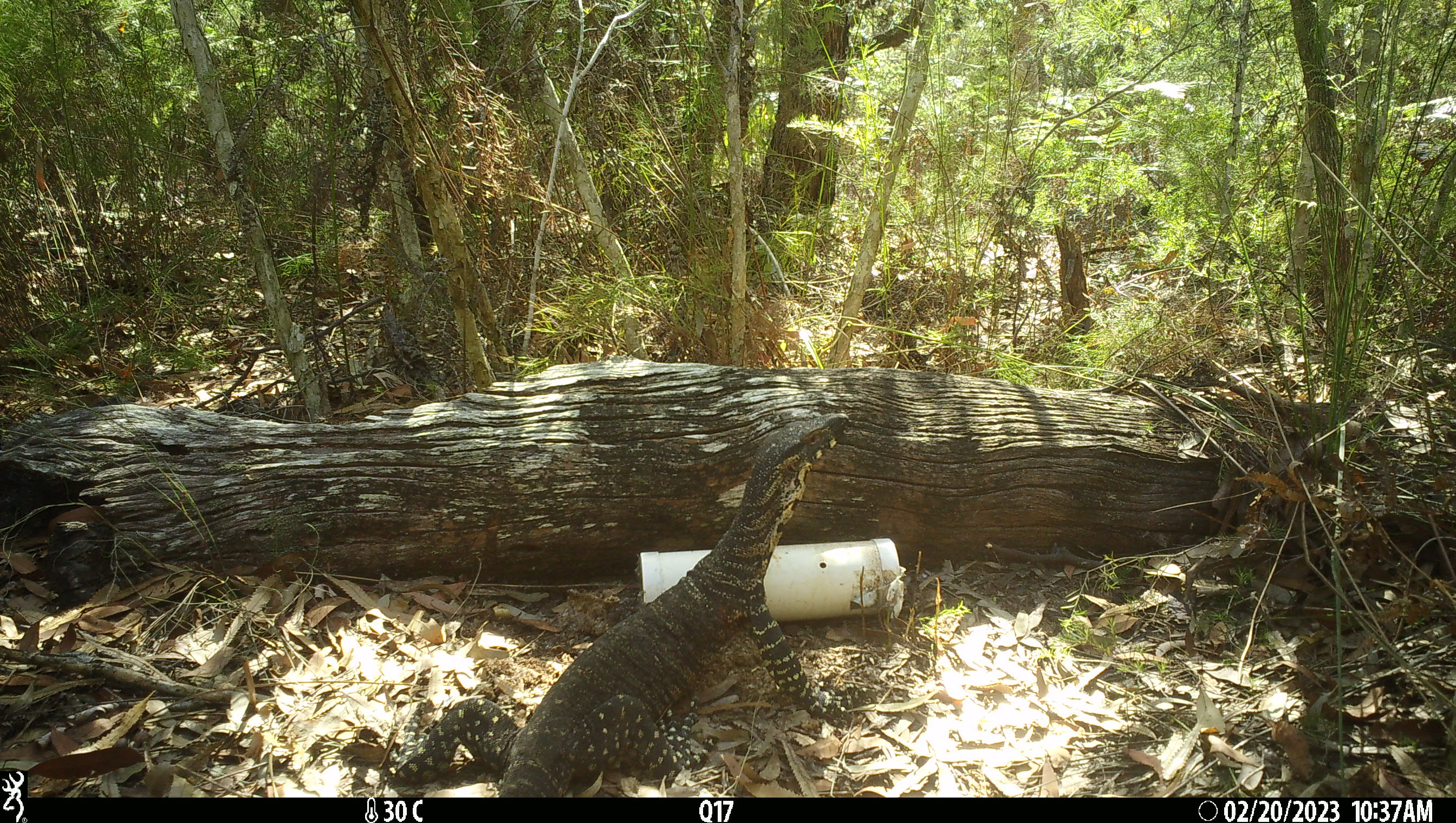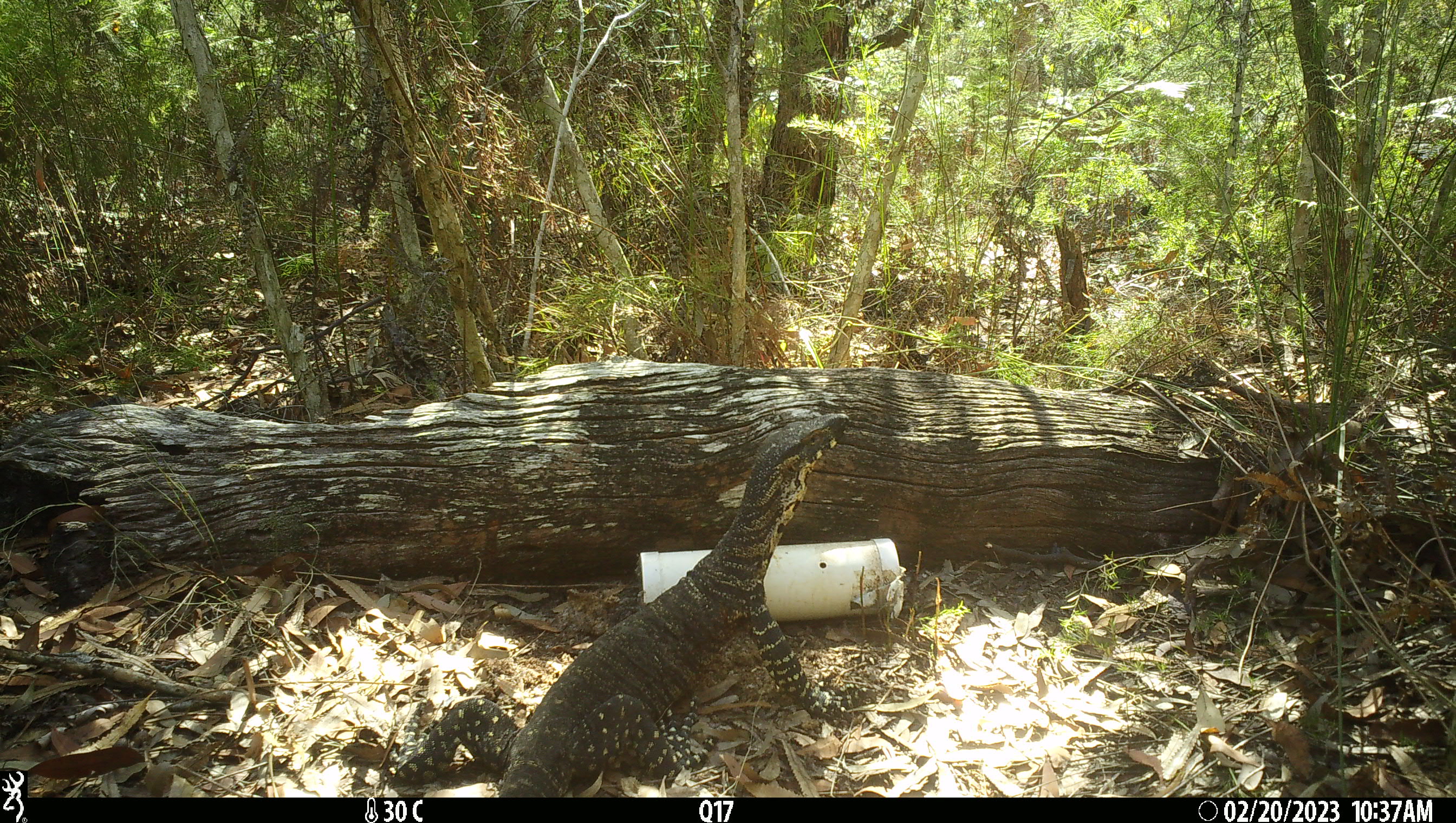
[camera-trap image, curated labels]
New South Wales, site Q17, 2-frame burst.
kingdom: Animalia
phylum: Chordata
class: Reptilia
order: Squamata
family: Varanidae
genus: Varanus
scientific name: Varanus varius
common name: lace monitor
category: goanna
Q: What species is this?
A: Goanna (lace monitor) (Varanus varius).